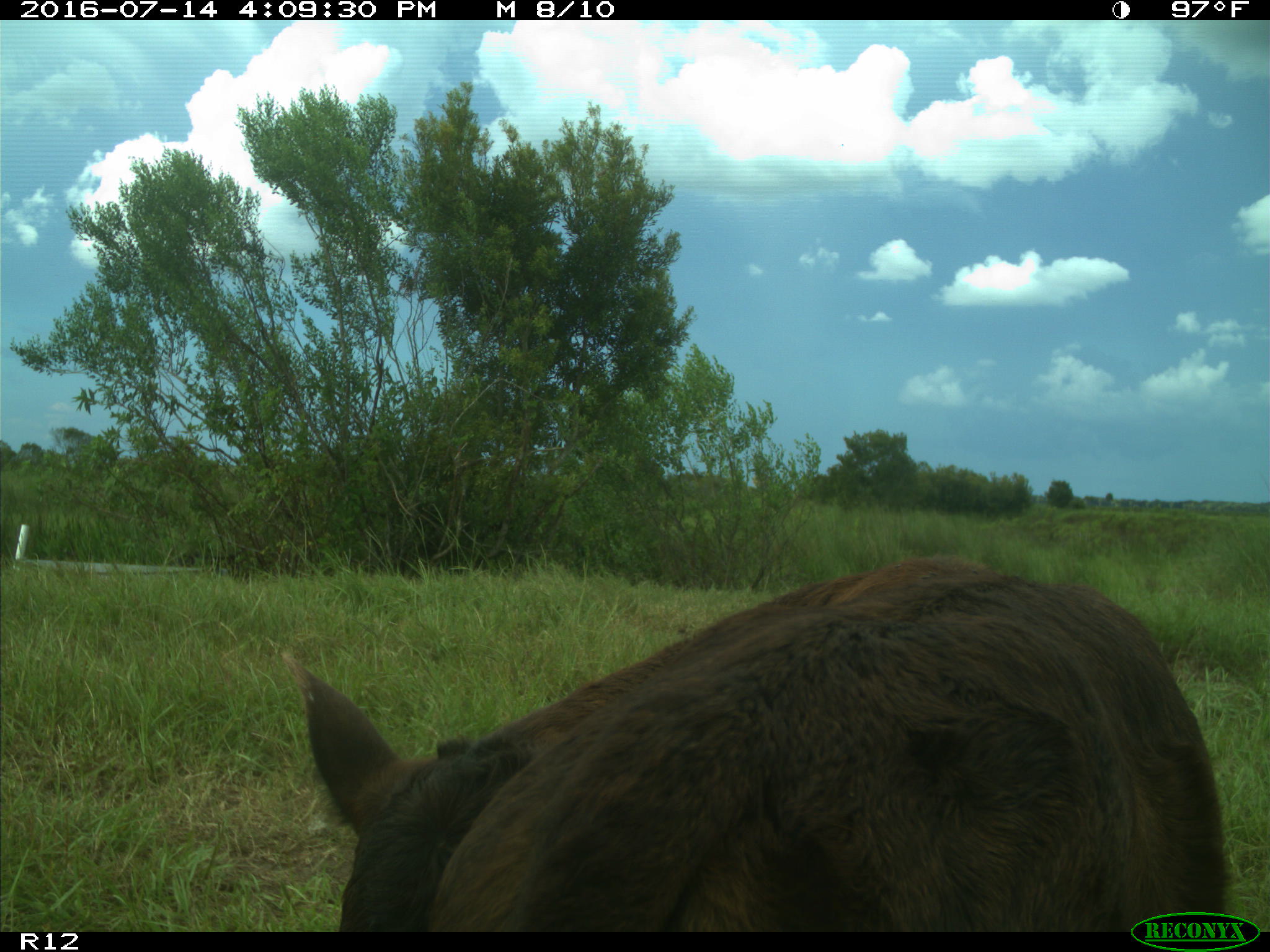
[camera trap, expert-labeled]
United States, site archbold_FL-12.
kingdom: Animalia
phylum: Chordata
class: Mammalia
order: Artiodactyla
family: Bovidae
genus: Bos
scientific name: Bos taurus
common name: domestic cow